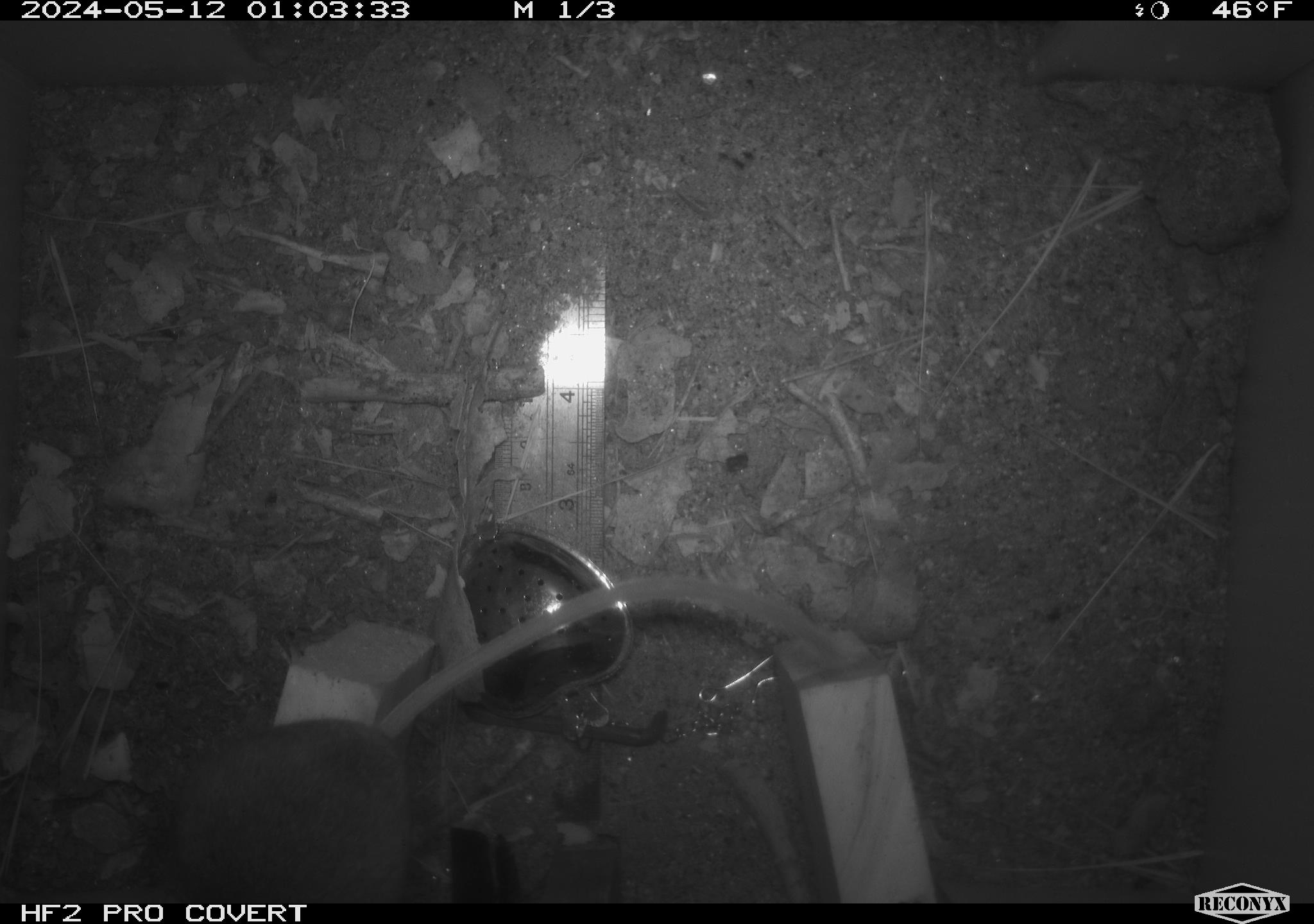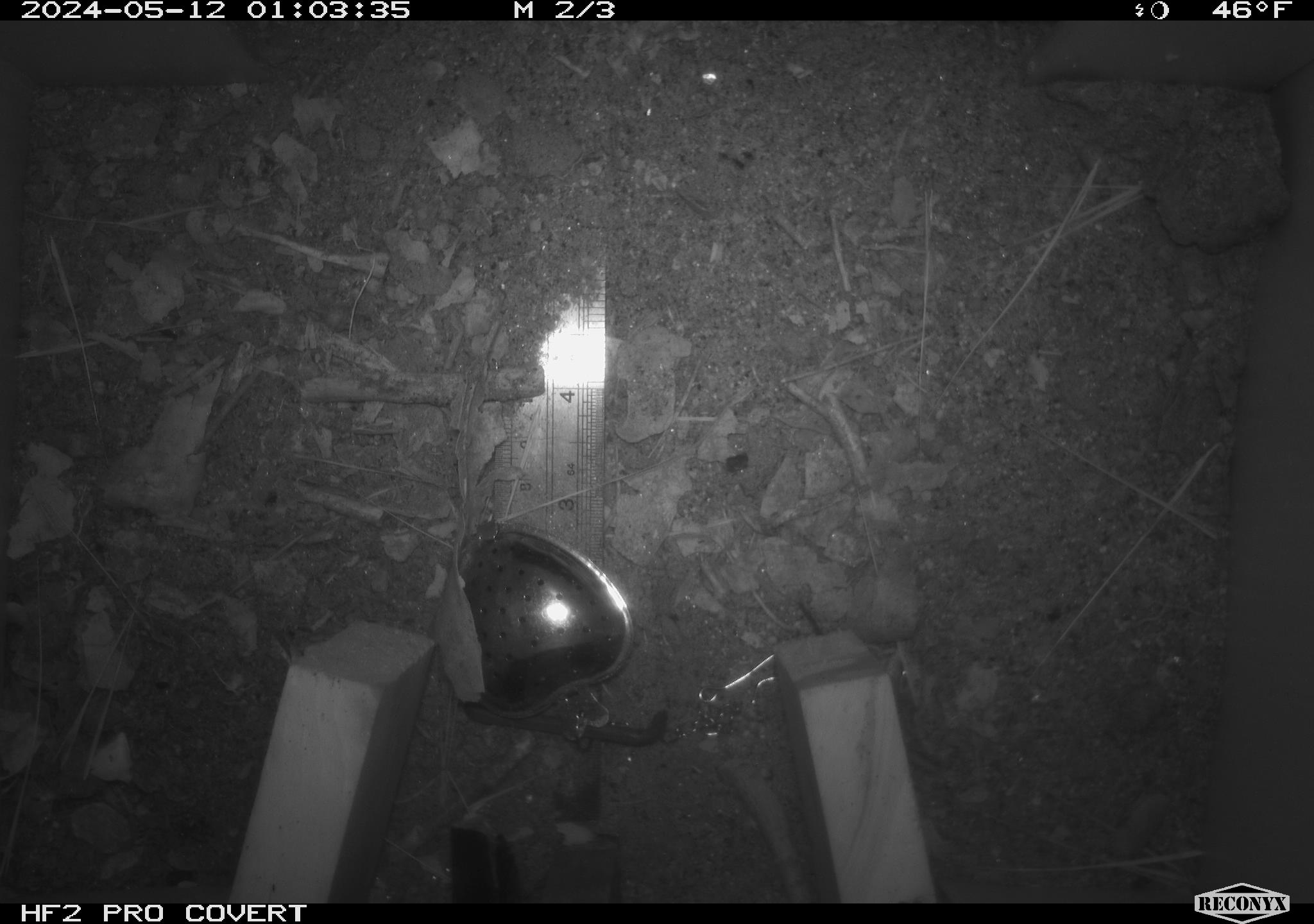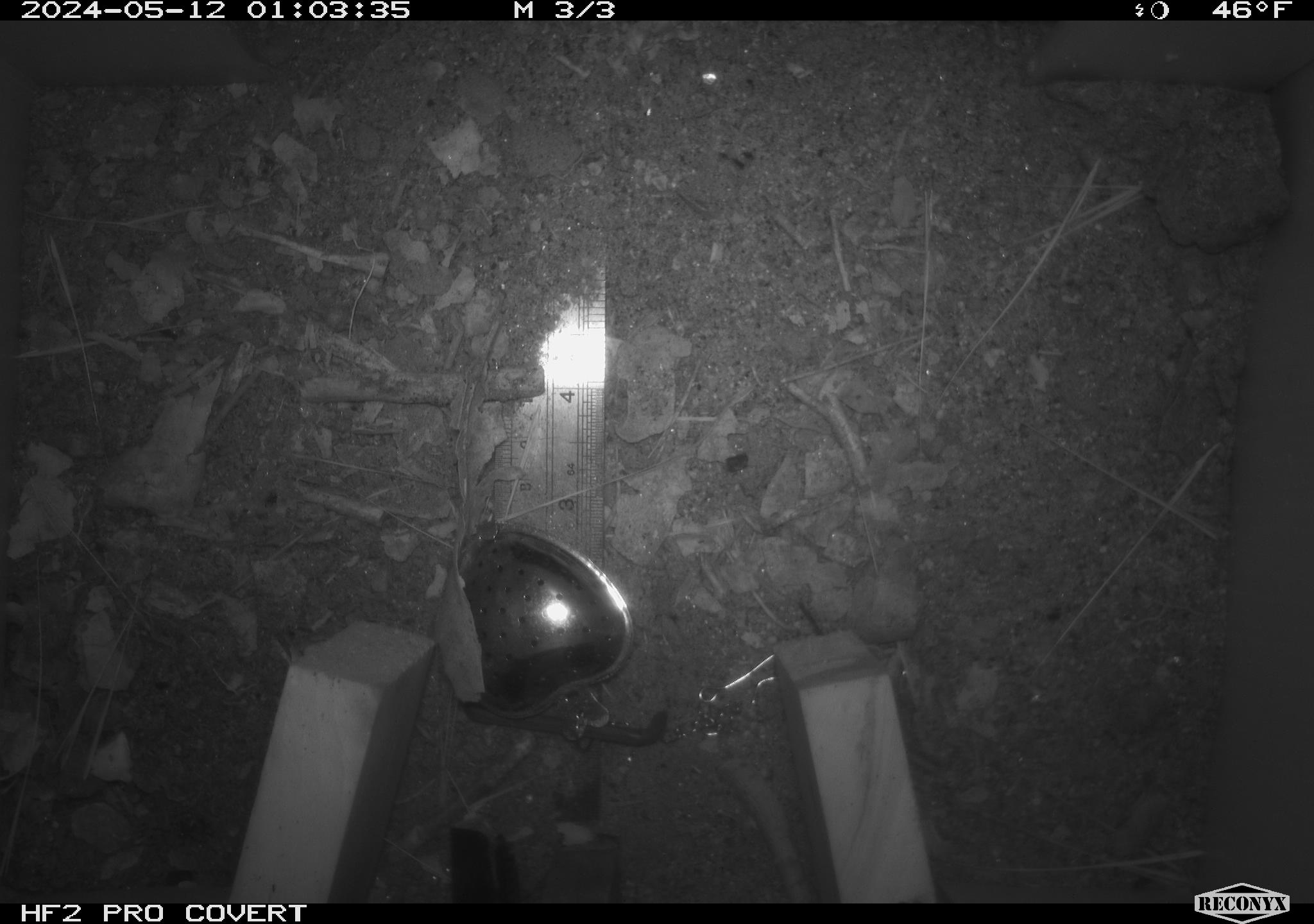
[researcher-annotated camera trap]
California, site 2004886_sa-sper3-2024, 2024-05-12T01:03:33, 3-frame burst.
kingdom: Animalia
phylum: Chordata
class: Mammalia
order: Rodentia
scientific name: Rodentia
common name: mouse species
Mouse species (Rodentia).